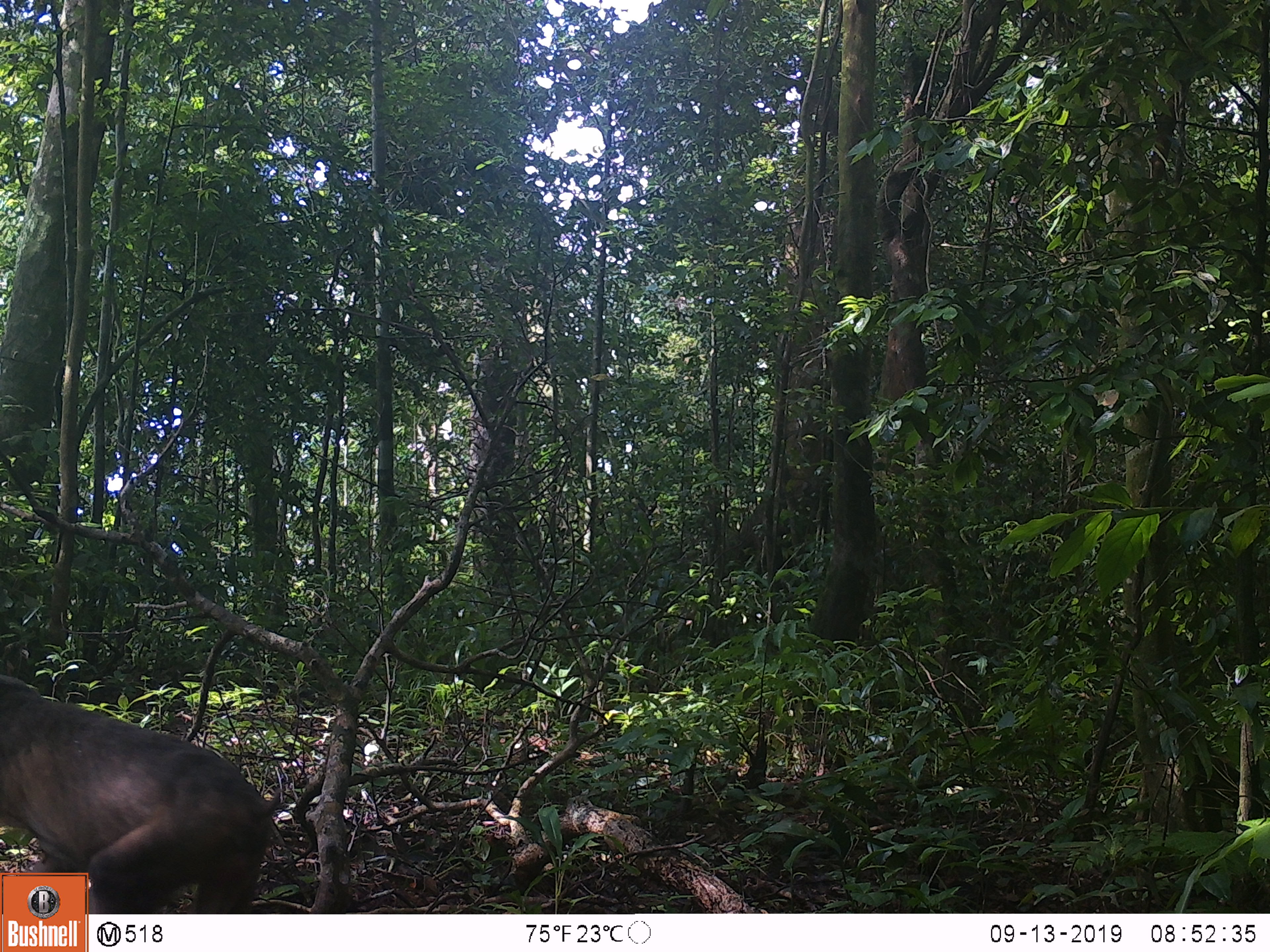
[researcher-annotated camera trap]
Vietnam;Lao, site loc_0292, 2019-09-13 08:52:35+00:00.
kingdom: Animalia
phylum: Chordata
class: Mammalia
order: Primates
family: Cercopithecidae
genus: Macaca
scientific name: Macaca arctoides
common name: stump-tailed macaque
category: stump tailed macaque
Stump tailed macaque (stump-tailed macaque) (Macaca arctoides). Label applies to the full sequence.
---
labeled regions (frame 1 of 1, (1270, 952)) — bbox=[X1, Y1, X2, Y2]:
stump tailed macaque: bbox=[0, 674, 281, 914]